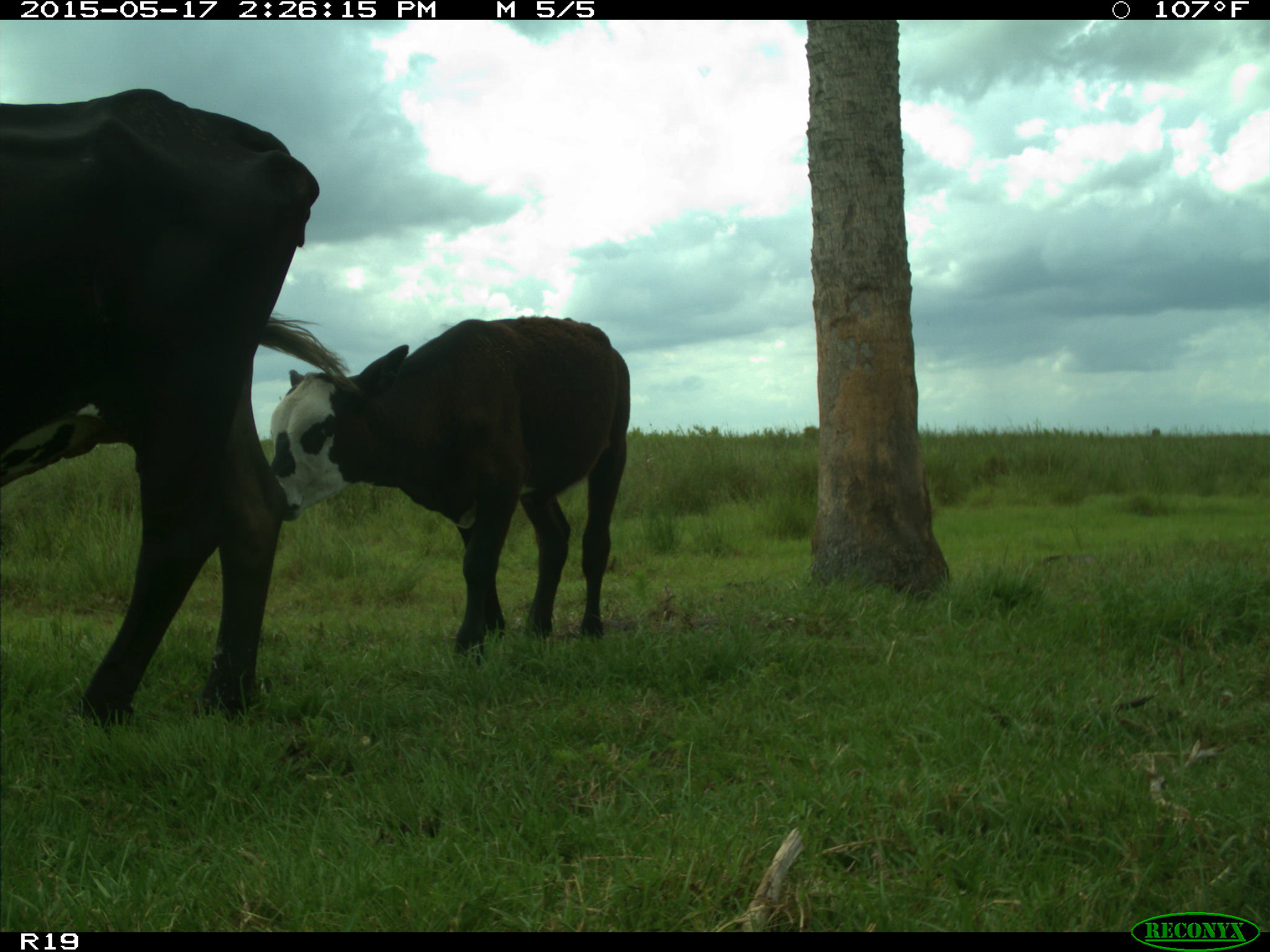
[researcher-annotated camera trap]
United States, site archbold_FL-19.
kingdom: Animalia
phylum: Chordata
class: Mammalia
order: Artiodactyla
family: Bovidae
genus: Bos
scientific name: Bos taurus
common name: domestic cow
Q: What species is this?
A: Bos taurus (domestic cow).